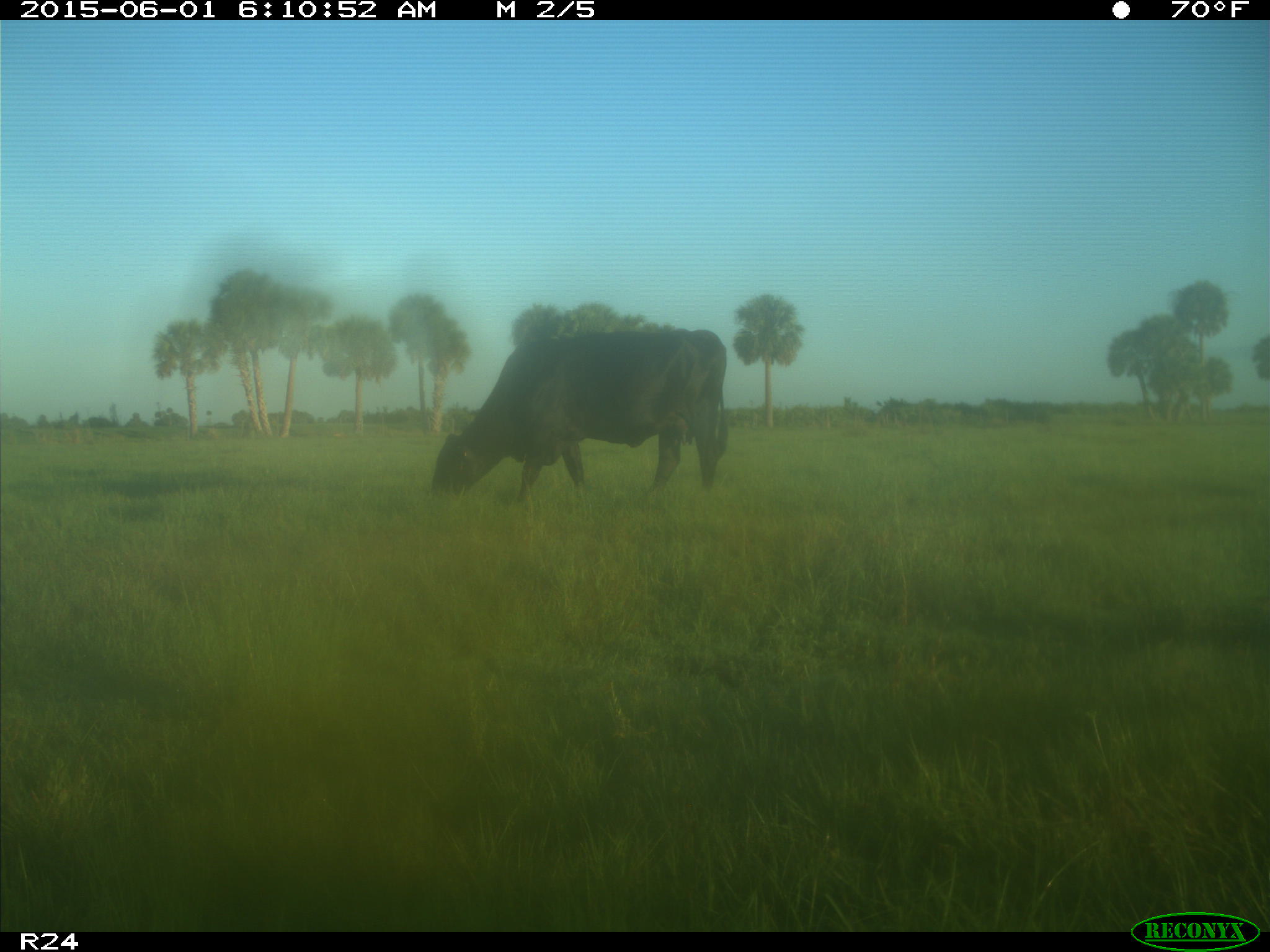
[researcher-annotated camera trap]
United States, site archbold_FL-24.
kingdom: Animalia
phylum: Chordata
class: Mammalia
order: Artiodactyla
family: Bovidae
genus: Bos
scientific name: Bos taurus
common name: domestic cow